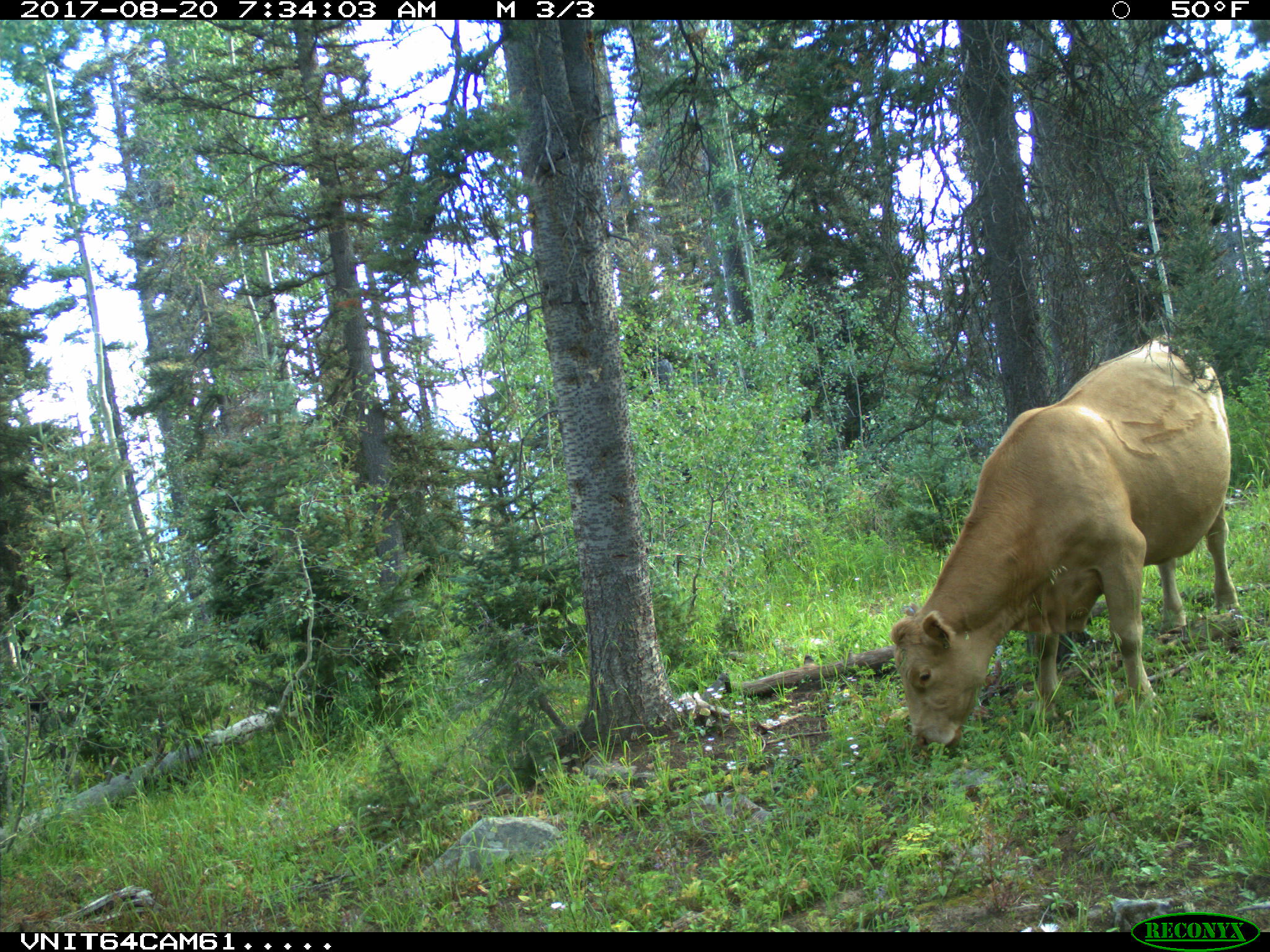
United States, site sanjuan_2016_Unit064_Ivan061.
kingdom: Animalia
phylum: Chordata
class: Mammalia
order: Artiodactyla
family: Bovidae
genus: Bos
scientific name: Bos taurus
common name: domestic cow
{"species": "Bos taurus (domestic cow)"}